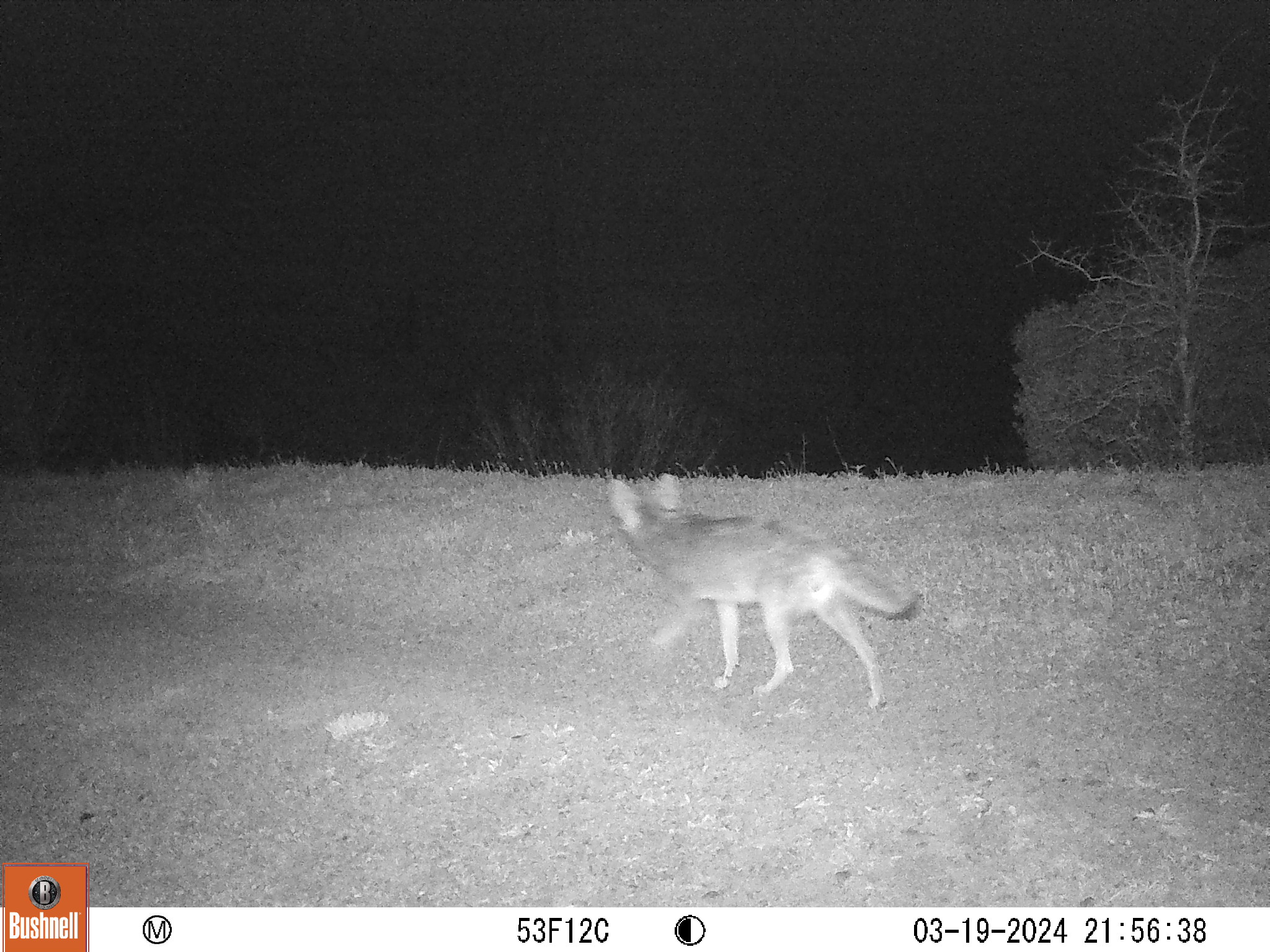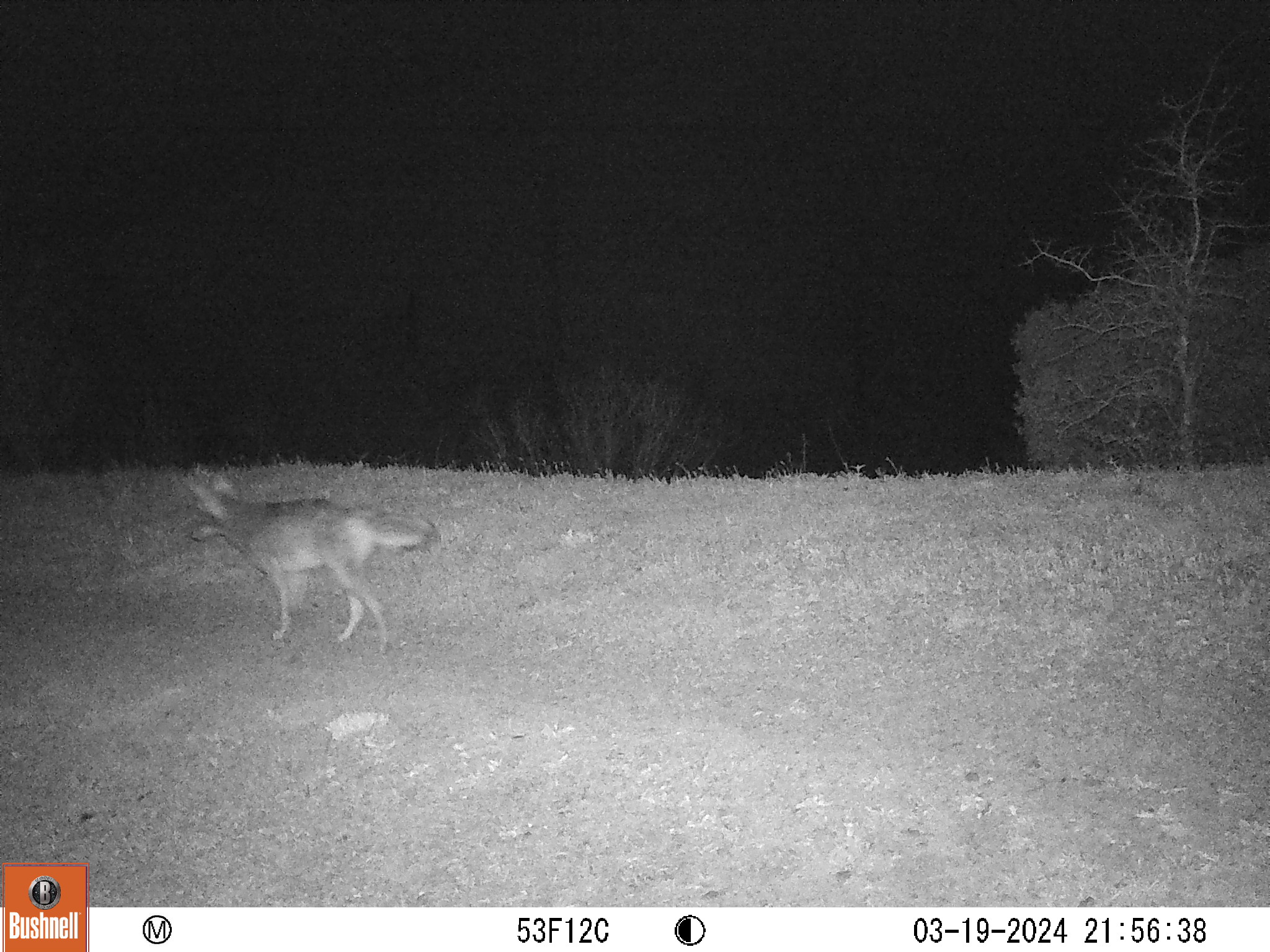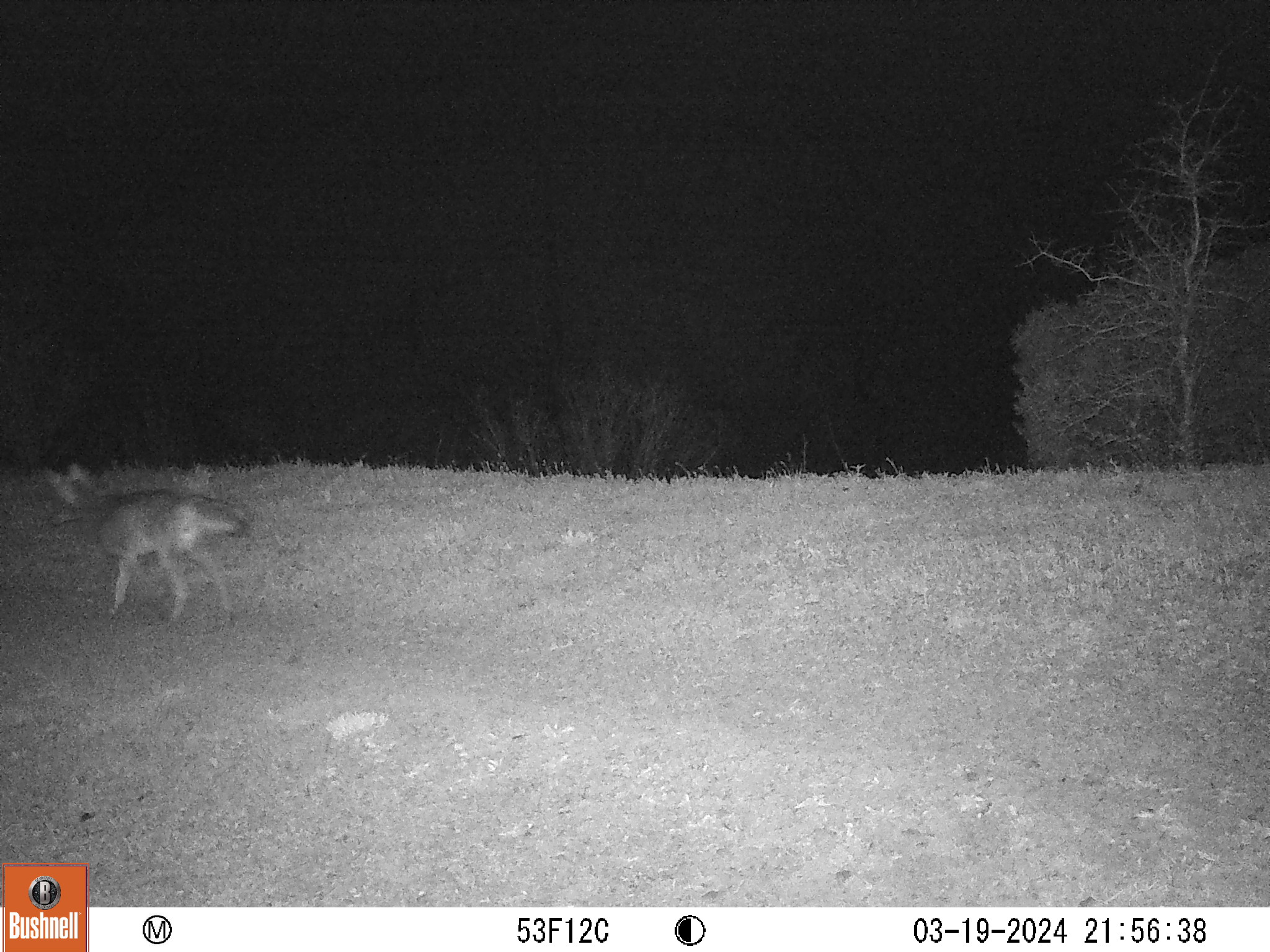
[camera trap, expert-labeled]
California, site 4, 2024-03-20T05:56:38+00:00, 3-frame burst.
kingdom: Animalia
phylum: Chordata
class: Mammalia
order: Carnivora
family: Canidae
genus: Canis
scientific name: Canis latrans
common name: coyote